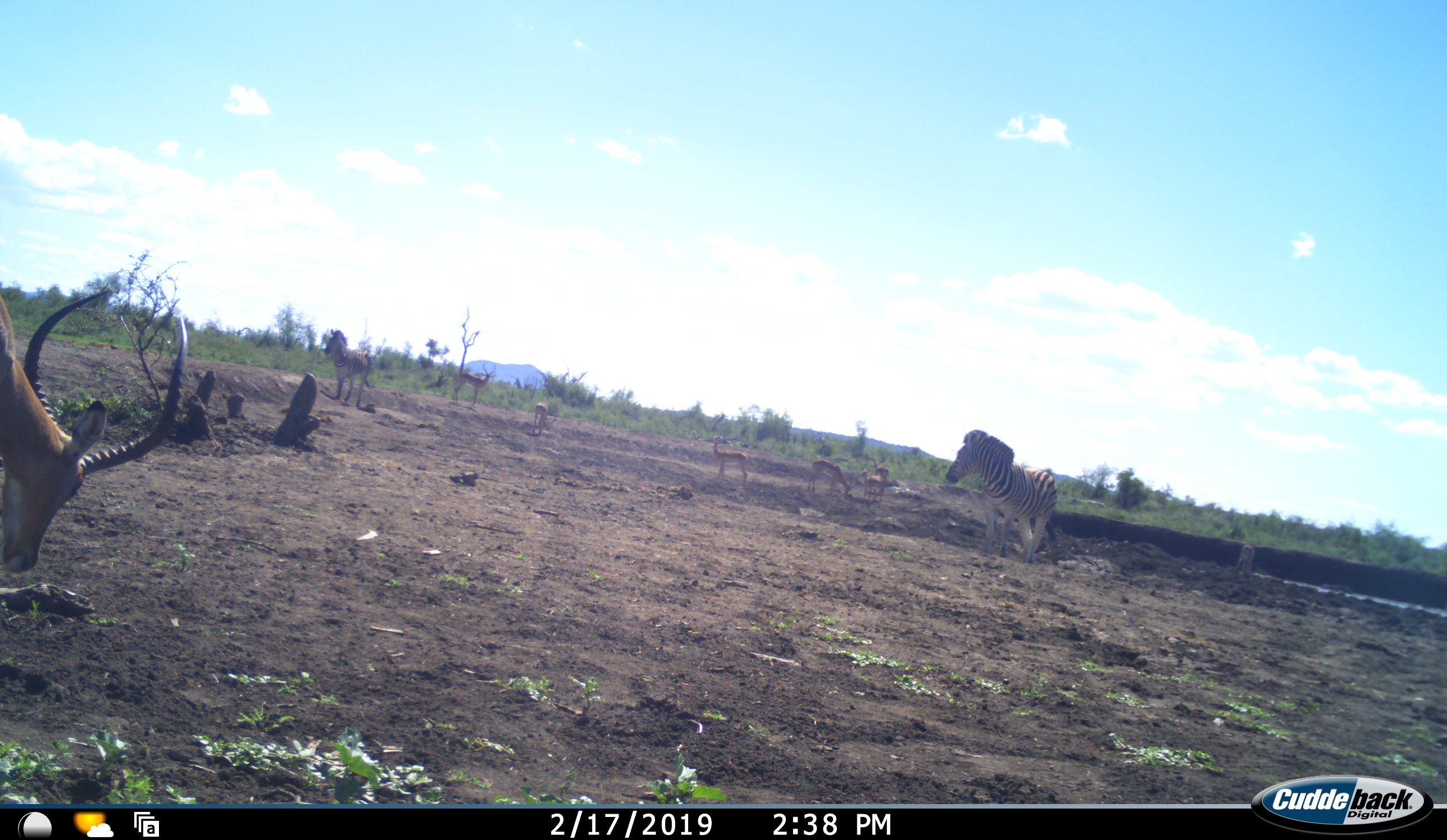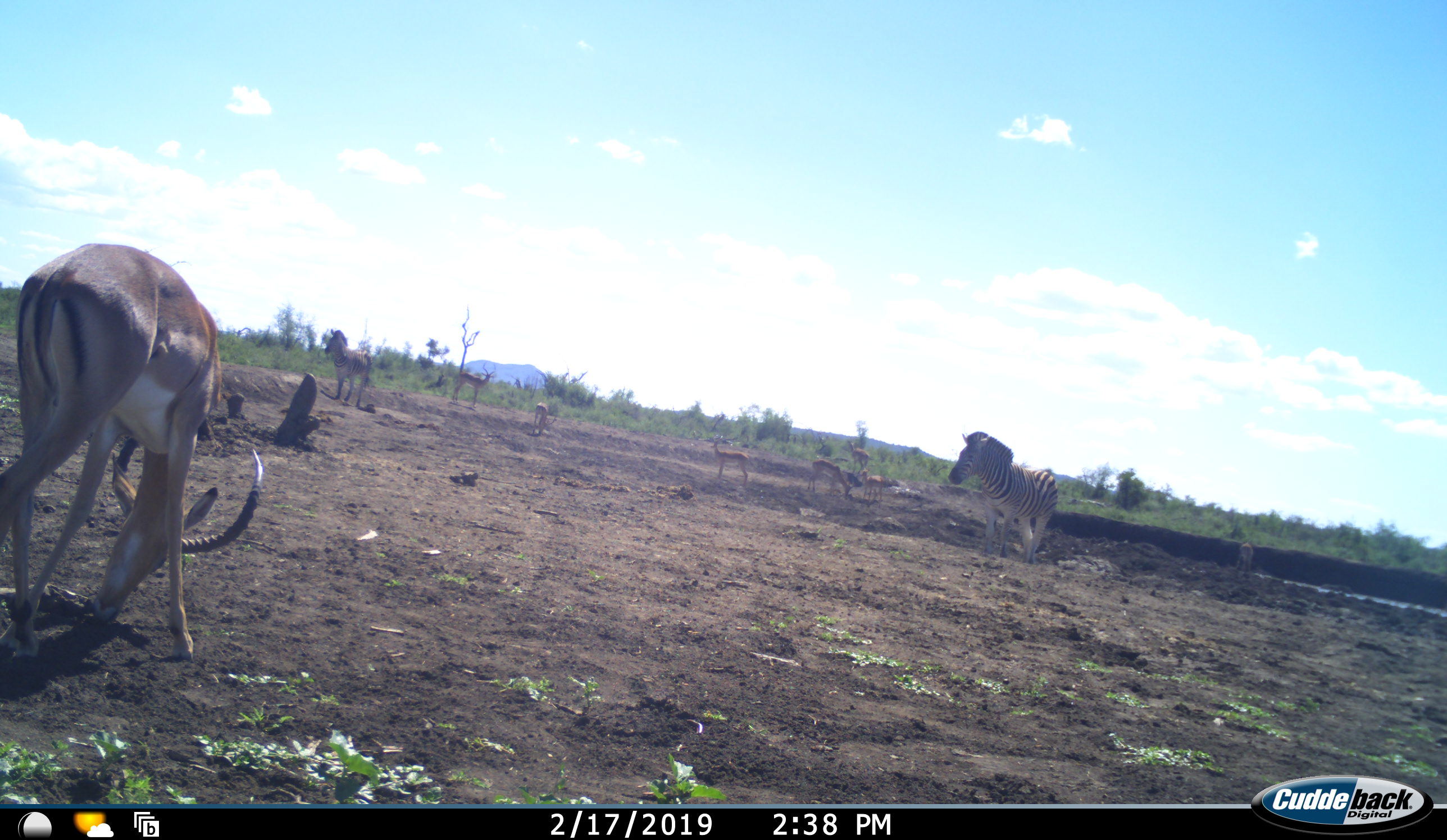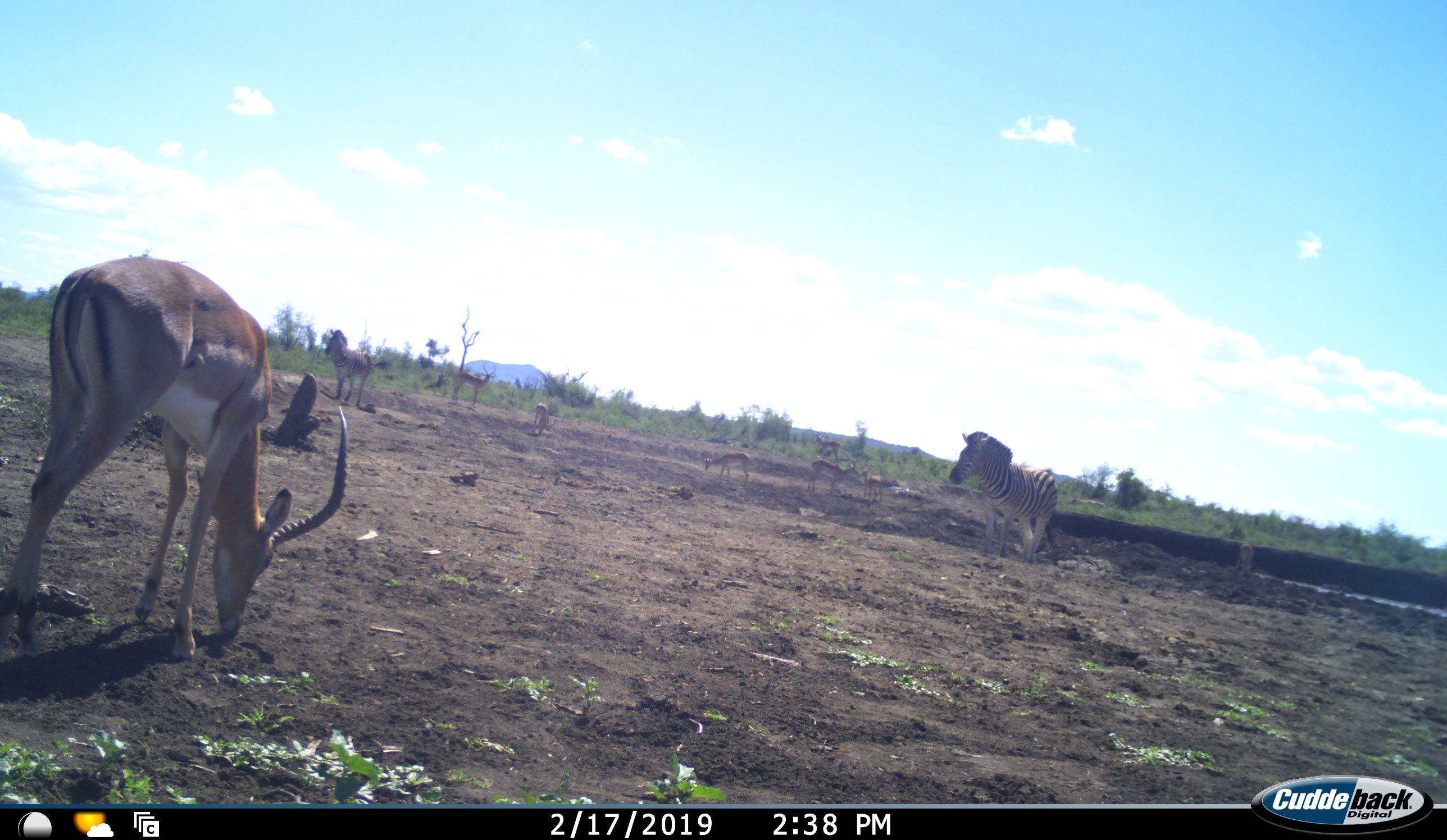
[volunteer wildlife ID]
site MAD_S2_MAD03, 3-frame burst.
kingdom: Animalia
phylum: Chordata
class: Mammalia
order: Artiodactyla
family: Bovidae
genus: Aepyceros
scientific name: Aepyceros melampus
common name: impala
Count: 8.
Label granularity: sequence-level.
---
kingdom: Animalia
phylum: Chordata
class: Mammalia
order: Perissodactyla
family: Equidae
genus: Equus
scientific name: Equus quagga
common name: plains zebra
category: zebraplains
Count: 2.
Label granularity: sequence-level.